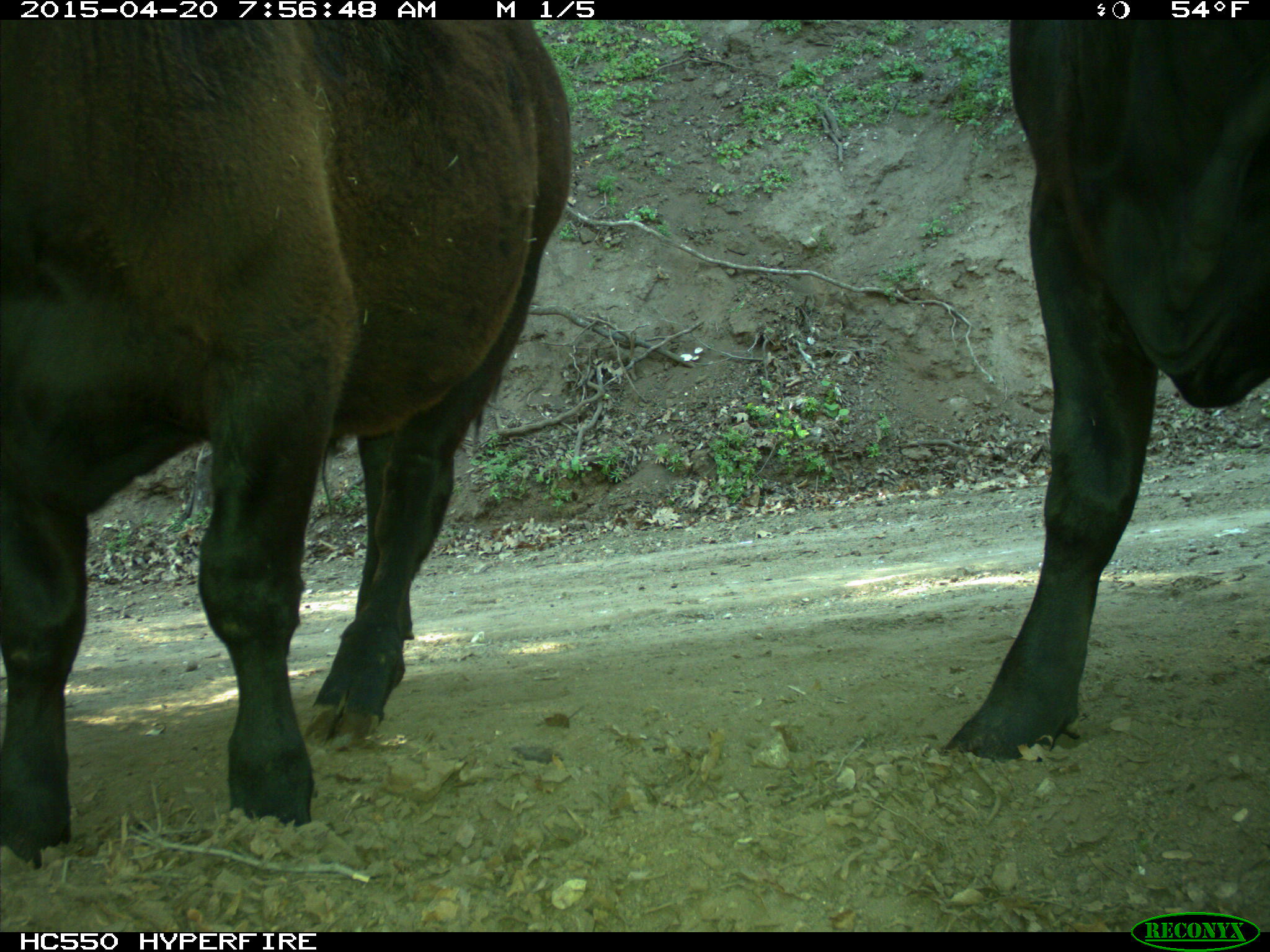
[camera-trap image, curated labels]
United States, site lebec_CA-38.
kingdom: Animalia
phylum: Chordata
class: Mammalia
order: Artiodactyla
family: Bovidae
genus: Bos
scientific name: Bos taurus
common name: domestic cow